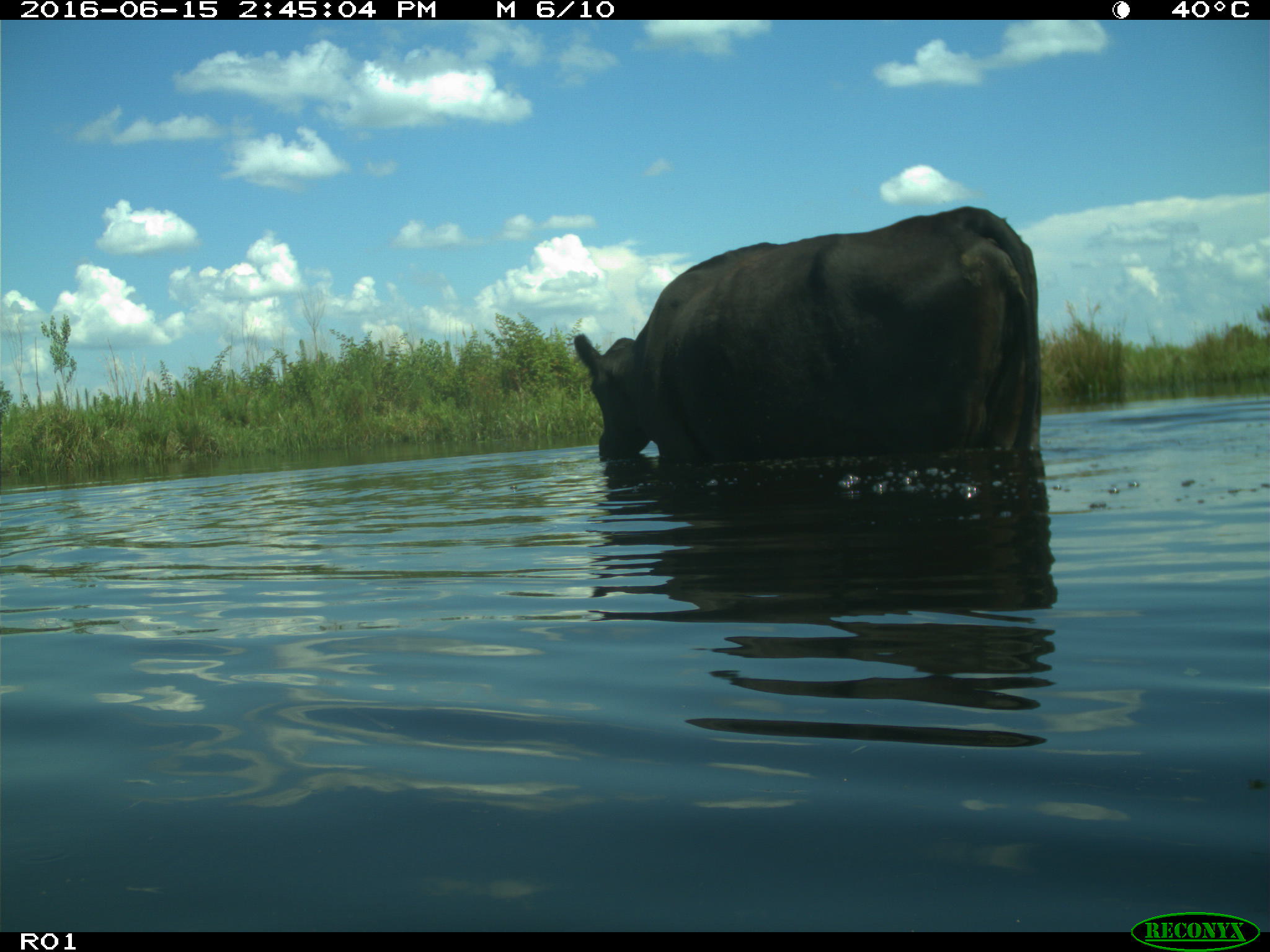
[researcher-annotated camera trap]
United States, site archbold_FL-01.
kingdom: Animalia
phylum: Chordata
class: Mammalia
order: Artiodactyla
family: Bovidae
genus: Bos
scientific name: Bos taurus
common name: domestic cow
Bos taurus (domestic cow).